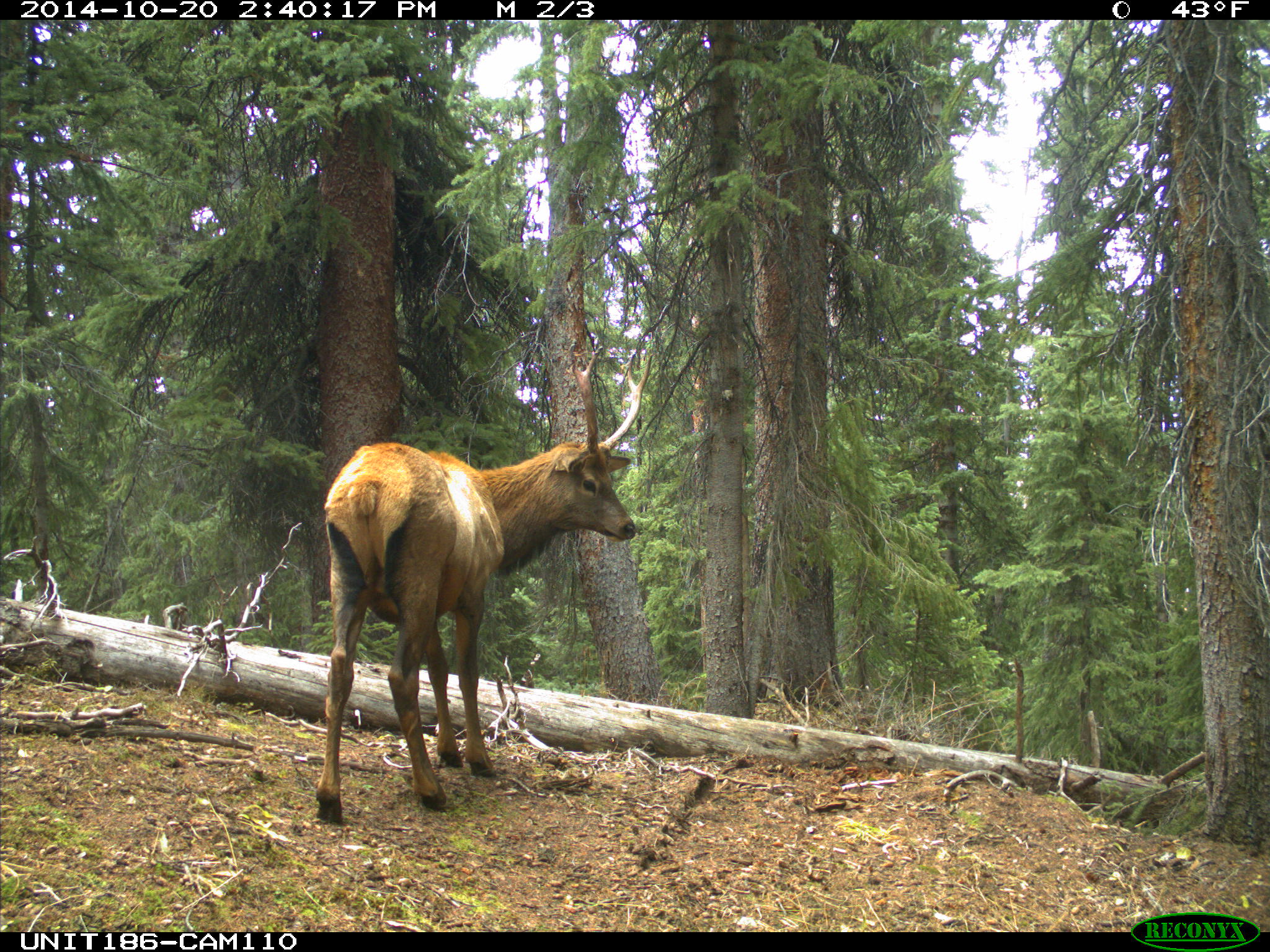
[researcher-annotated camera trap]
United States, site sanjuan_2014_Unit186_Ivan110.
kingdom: Animalia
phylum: Chordata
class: Mammalia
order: Artiodactyla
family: Cervidae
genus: Cervus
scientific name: Cervus elaphus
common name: red deer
Cervus elaphus (red deer).